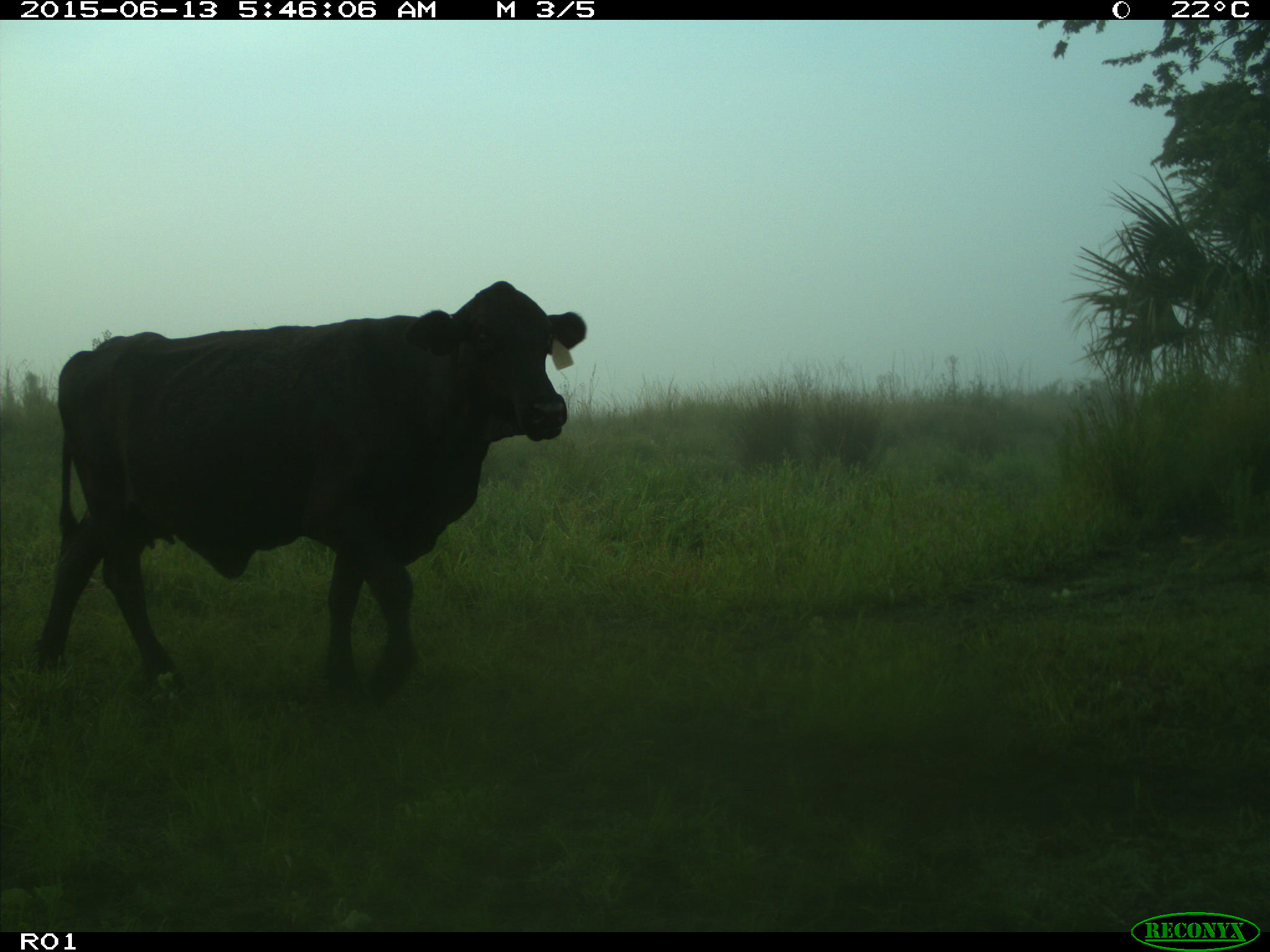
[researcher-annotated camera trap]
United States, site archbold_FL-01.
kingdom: Animalia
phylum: Chordata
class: Mammalia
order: Artiodactyla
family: Bovidae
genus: Bos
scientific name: Bos taurus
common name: domestic cow